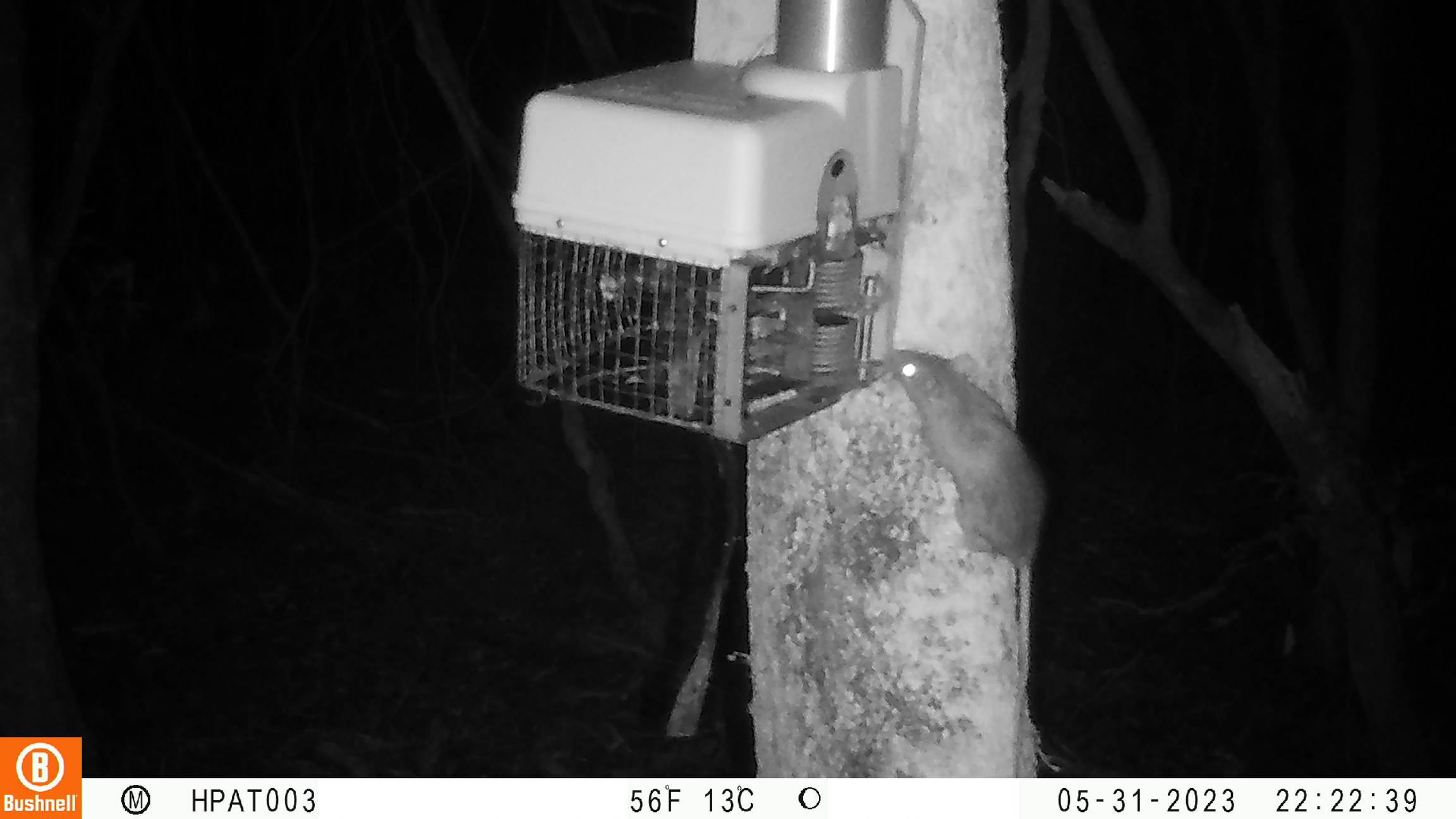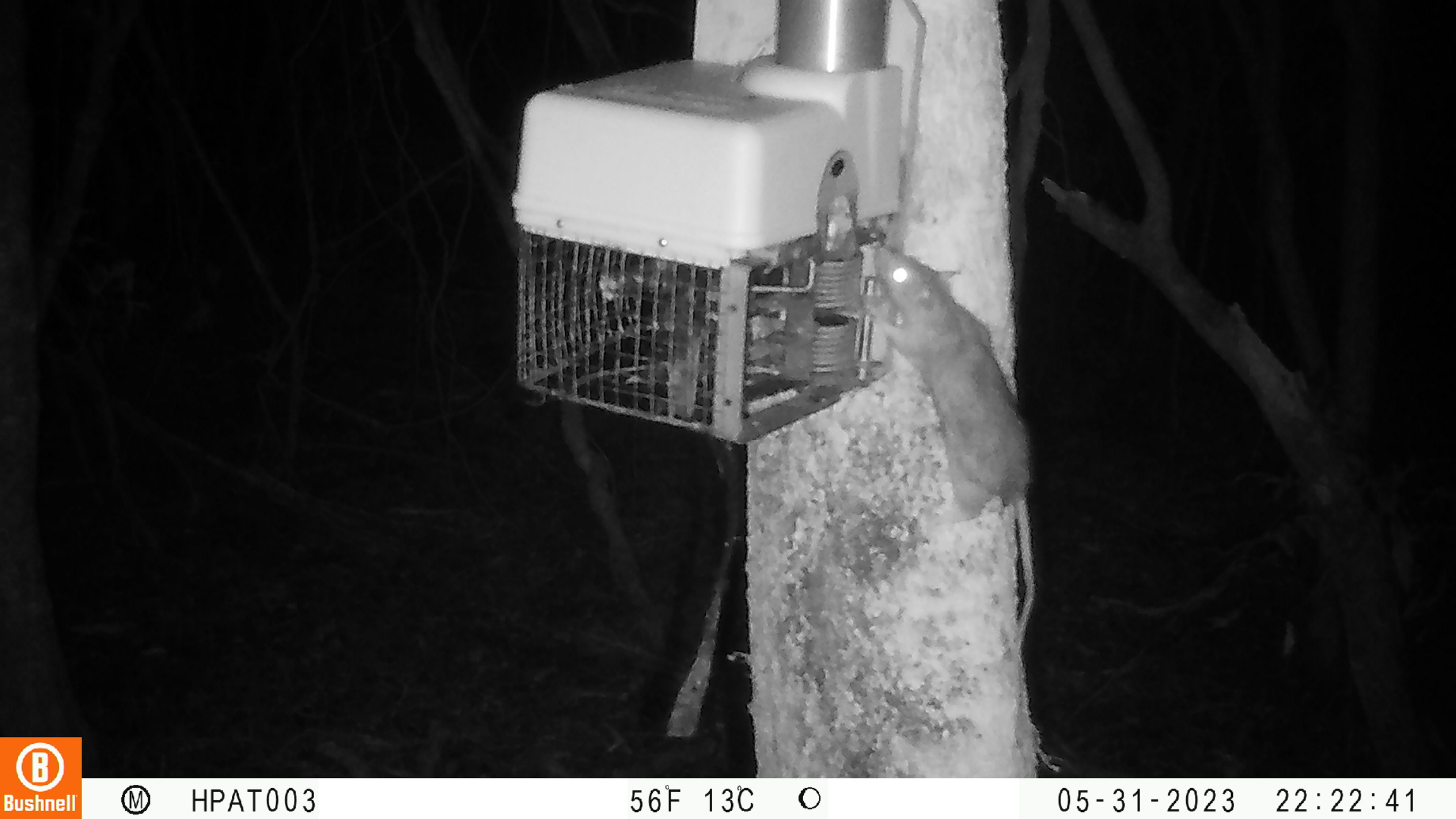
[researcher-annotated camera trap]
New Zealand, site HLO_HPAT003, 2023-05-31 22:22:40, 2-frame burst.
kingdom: Animalia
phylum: Chordata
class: Mammalia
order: Rodentia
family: Muridae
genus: Rattus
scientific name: Rattus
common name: rat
Rat (Rattus).